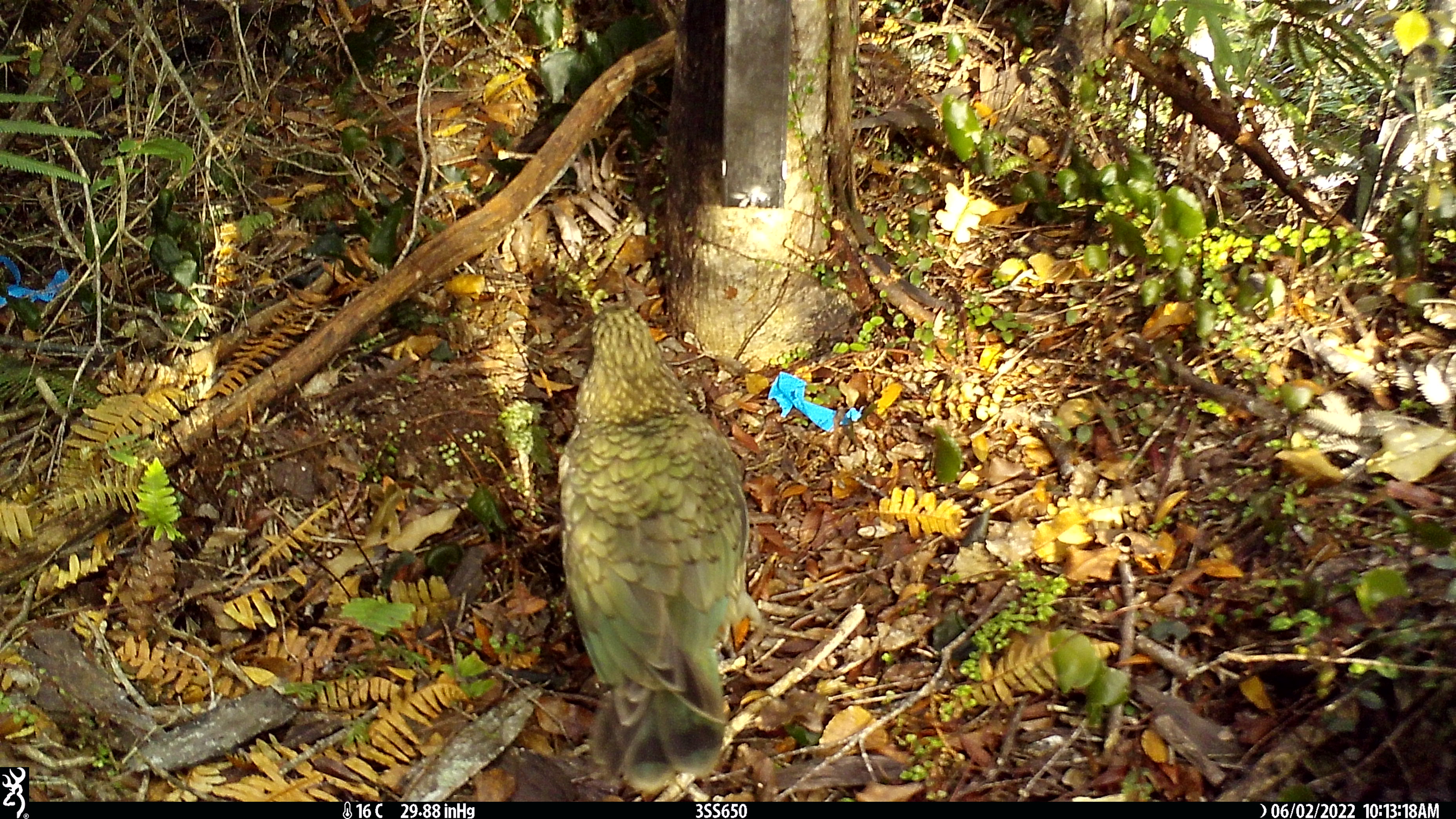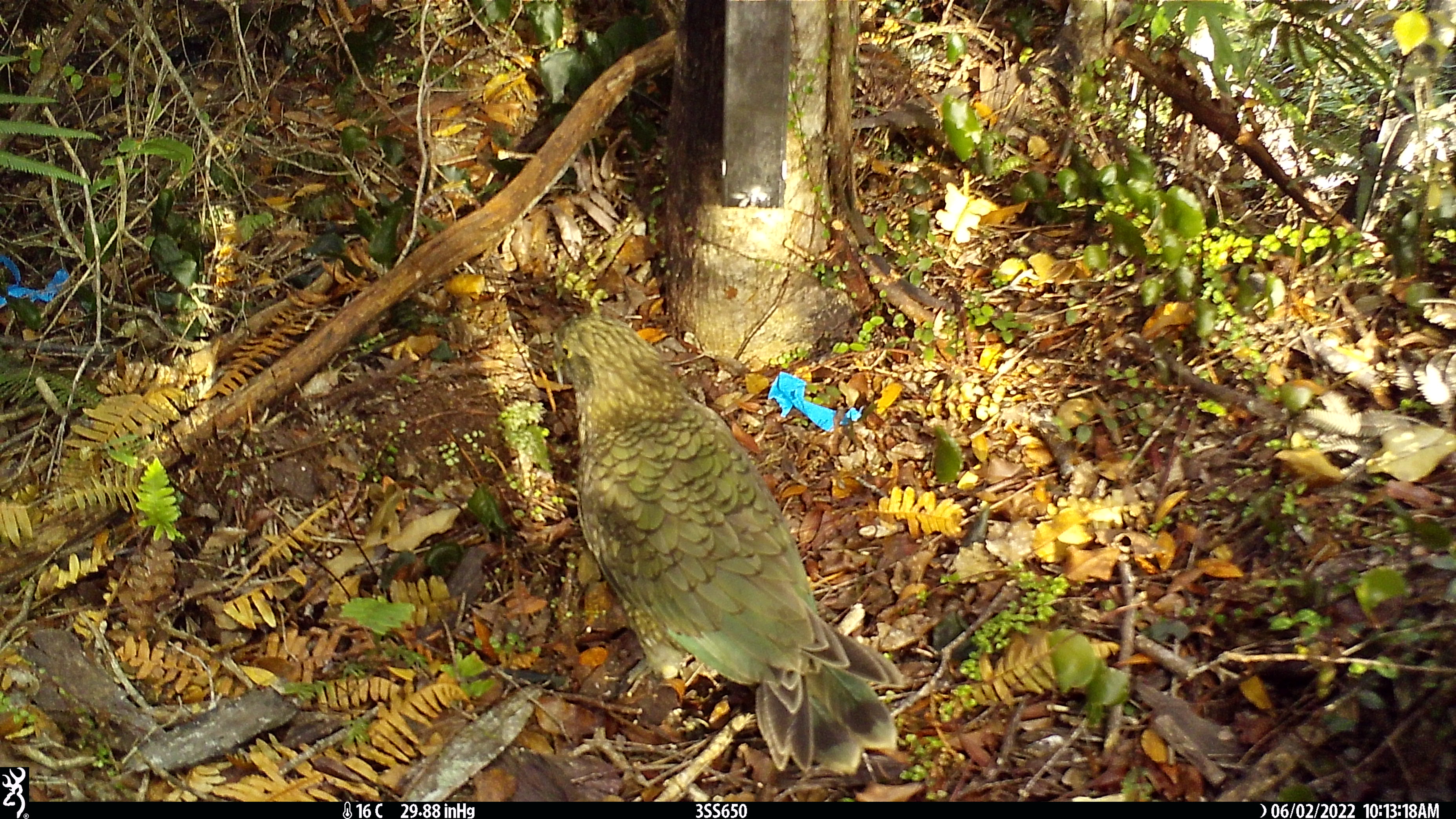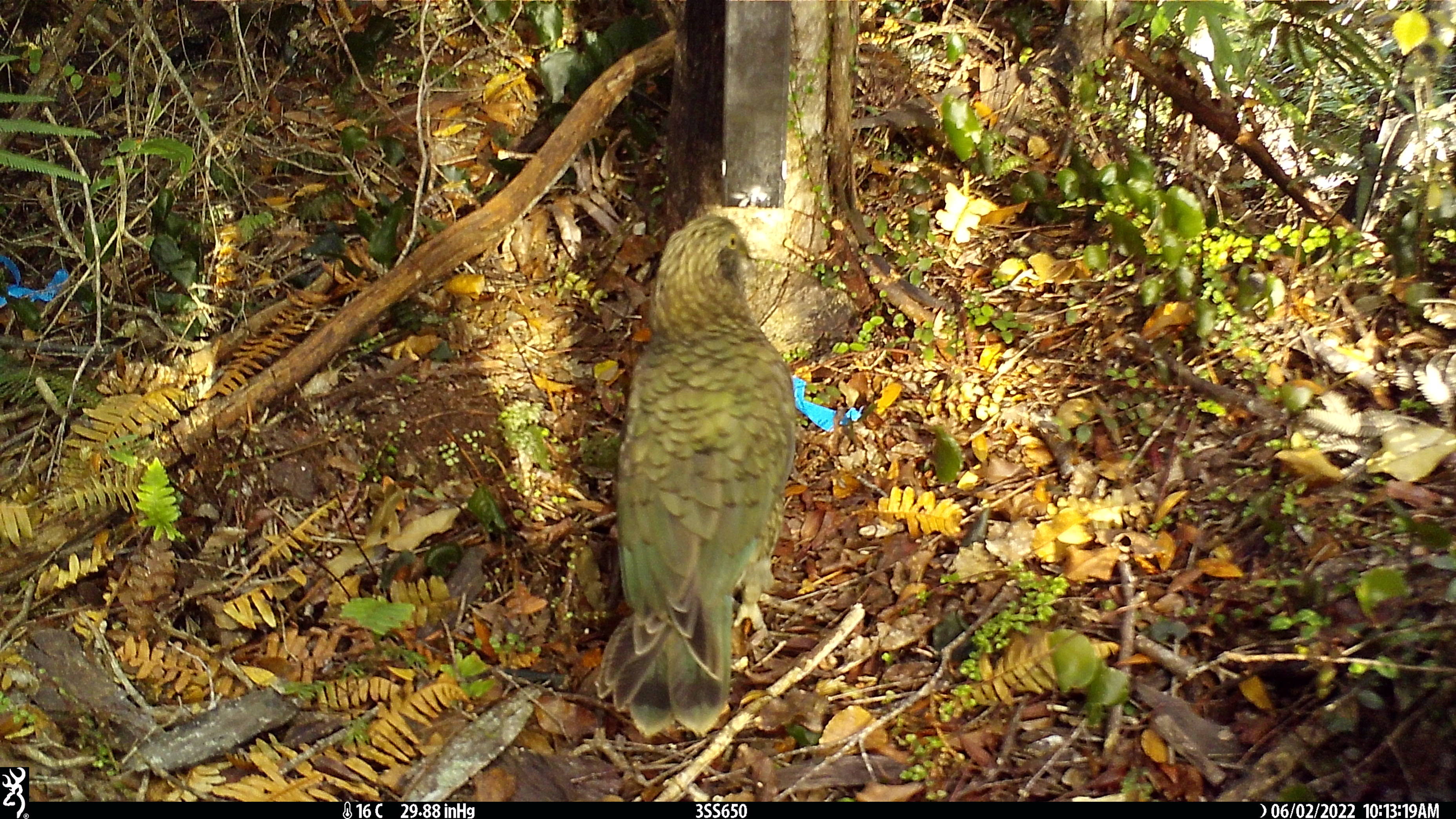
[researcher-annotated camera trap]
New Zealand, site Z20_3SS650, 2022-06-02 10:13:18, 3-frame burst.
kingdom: Animalia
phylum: Chordata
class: Aves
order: Psittaciformes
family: Strigopidae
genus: Nestor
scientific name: Nestor notabilis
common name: kea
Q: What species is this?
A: Kea (Nestor notabilis).